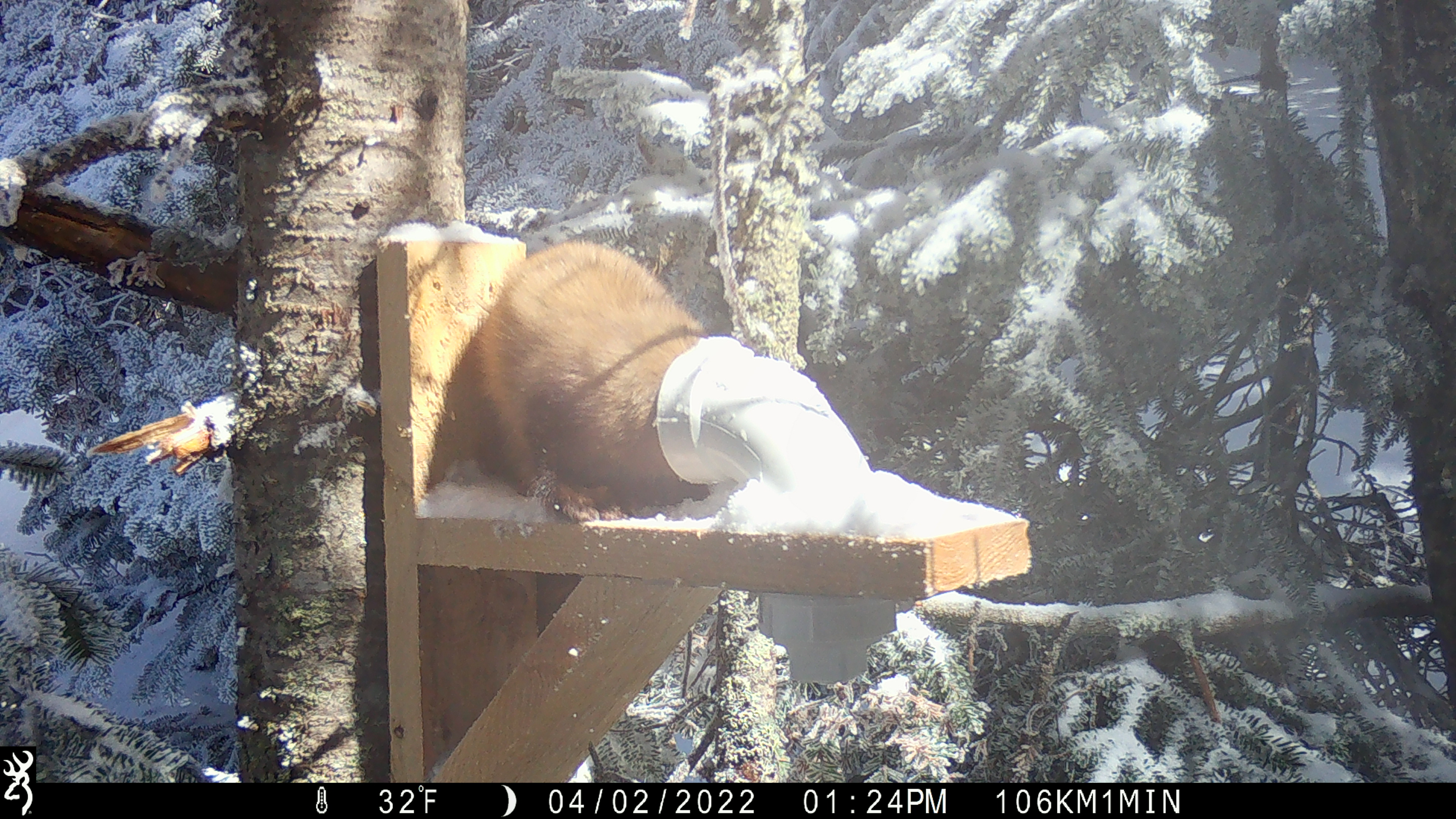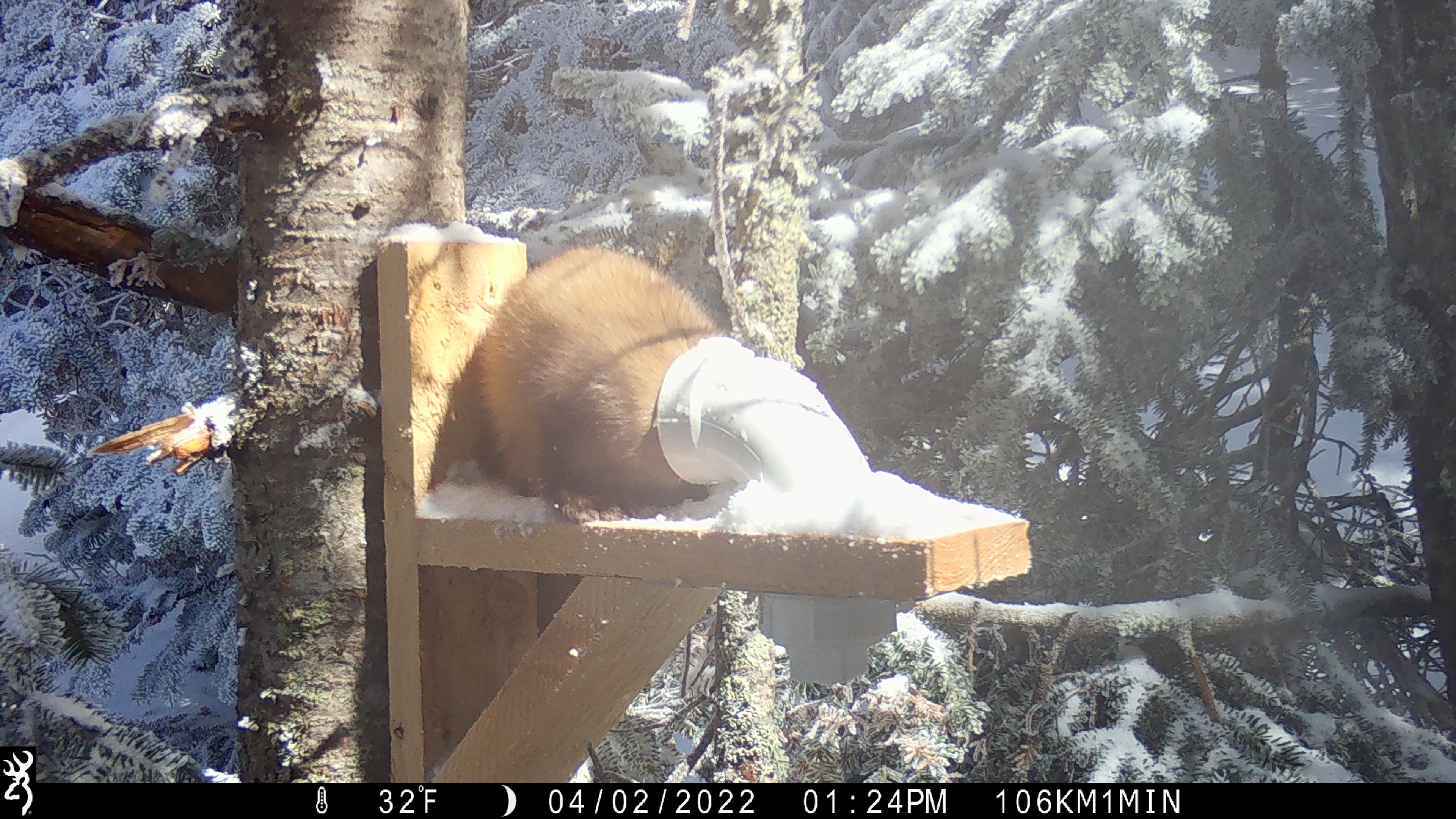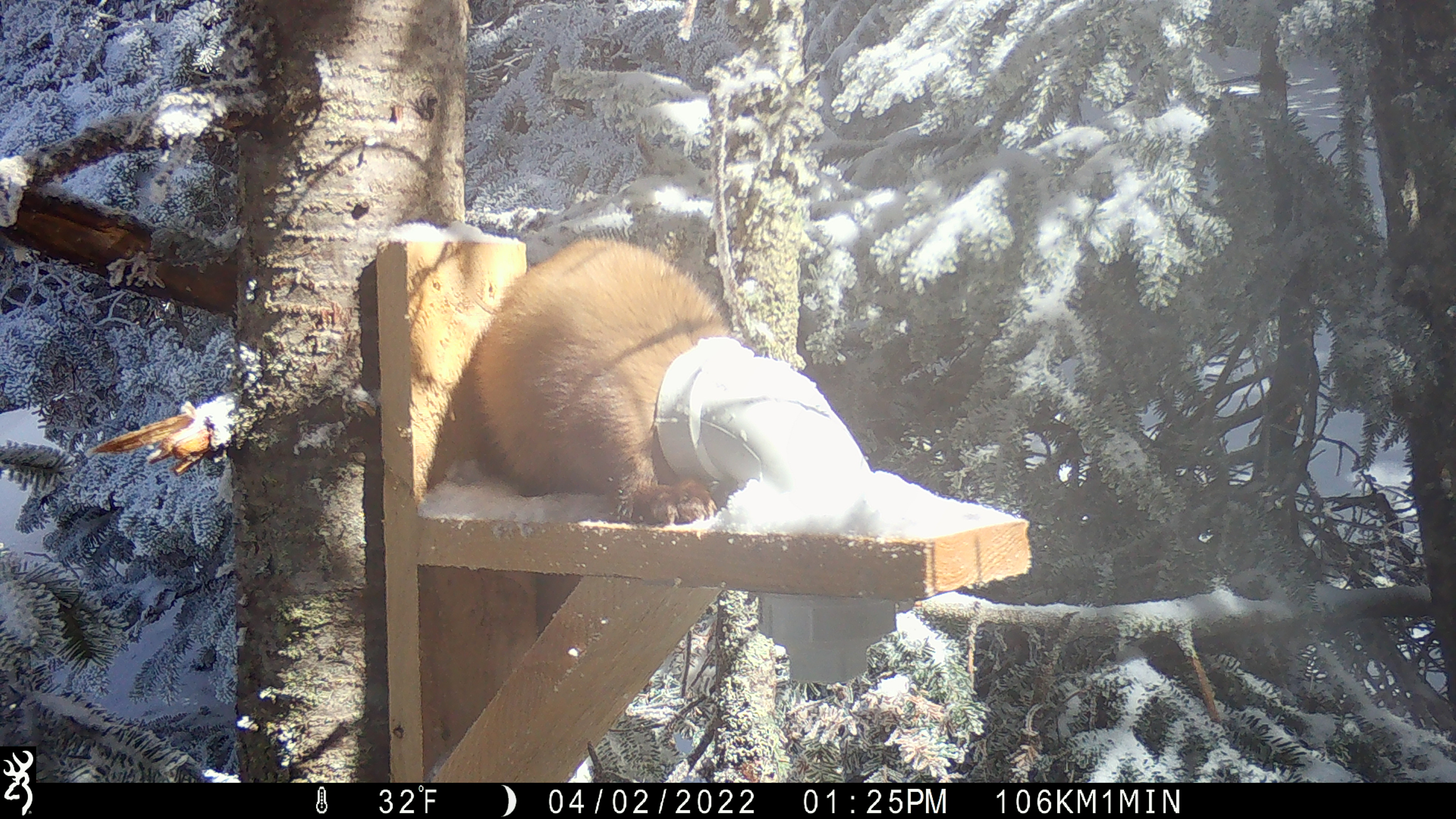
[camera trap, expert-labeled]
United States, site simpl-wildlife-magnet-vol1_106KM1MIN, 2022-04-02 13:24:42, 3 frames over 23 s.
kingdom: Animalia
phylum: Chordata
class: Mammalia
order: Carnivora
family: Mustelidae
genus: Martes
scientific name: Martes americana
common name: american marten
American marten (Martes americana).